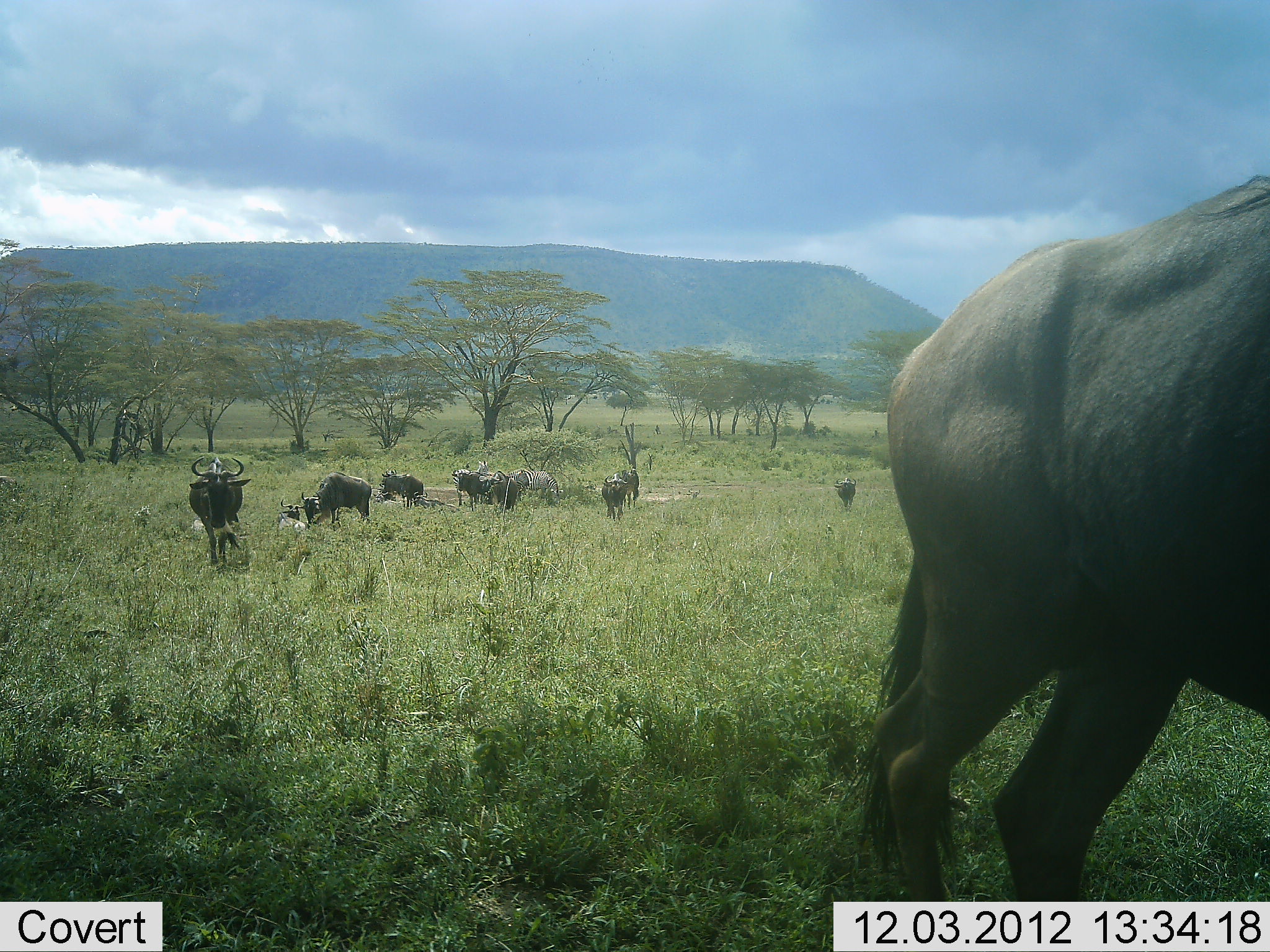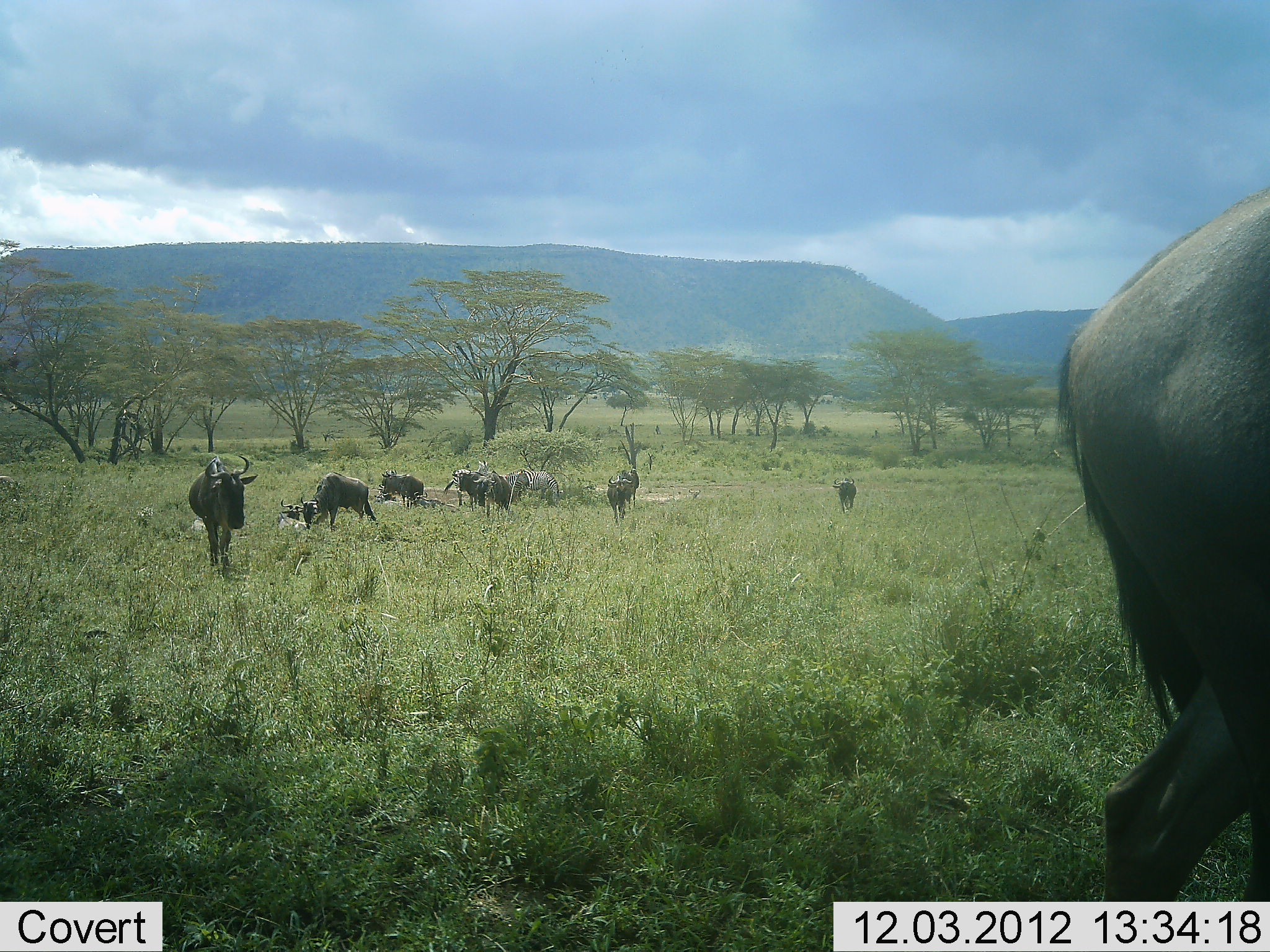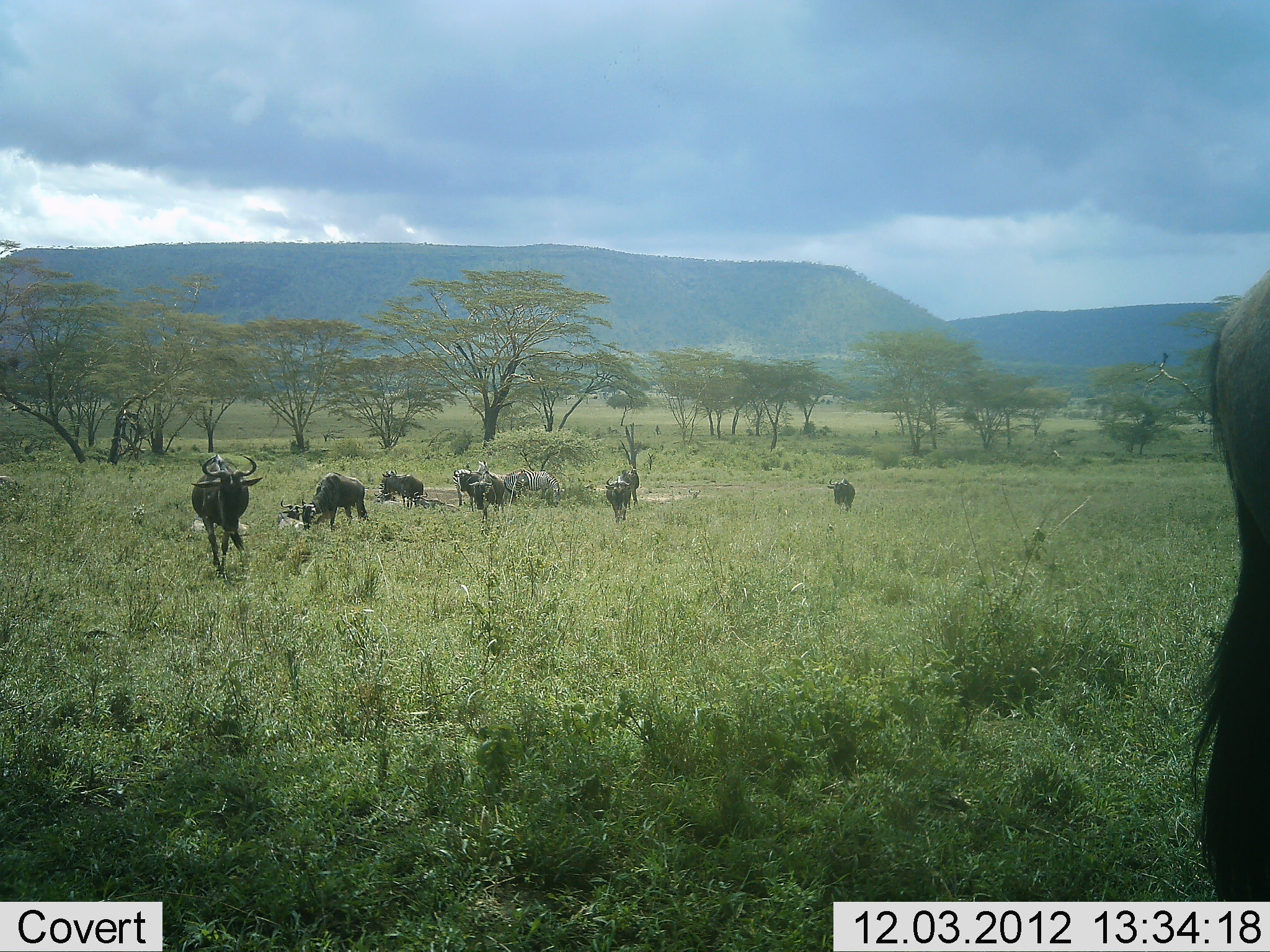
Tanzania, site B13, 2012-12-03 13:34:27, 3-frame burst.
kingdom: Animalia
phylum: Chordata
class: Mammalia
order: Artiodactyla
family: Bovidae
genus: Connochaetes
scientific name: Connochaetes taurinus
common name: blue wildebeest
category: wildebeest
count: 10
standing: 30%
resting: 10%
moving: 90%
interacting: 0%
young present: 0%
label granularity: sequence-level